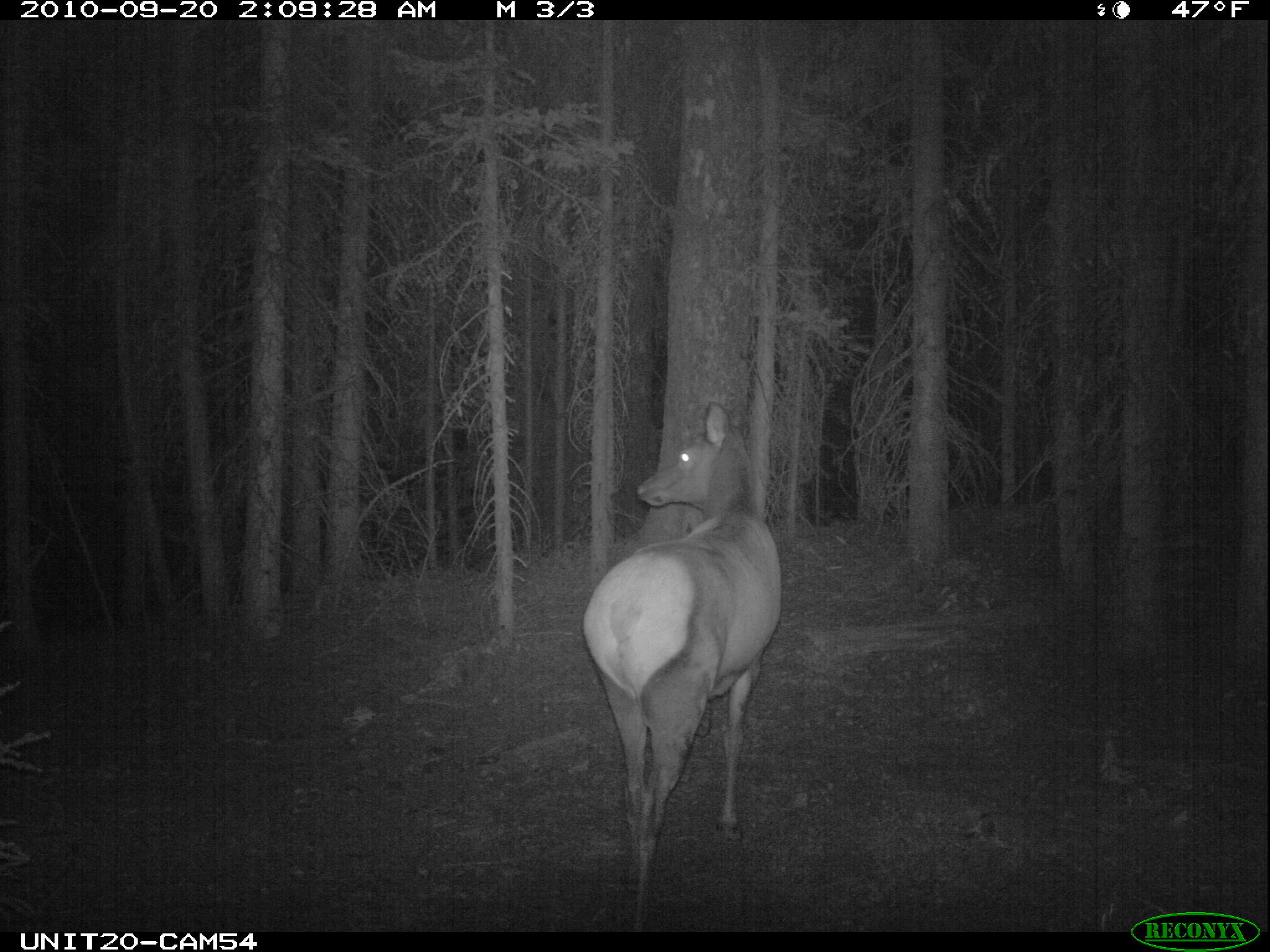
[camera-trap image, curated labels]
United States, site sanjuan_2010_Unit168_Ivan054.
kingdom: Animalia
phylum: Chordata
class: Mammalia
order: Artiodactyla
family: Cervidae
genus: Cervus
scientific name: Cervus elaphus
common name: red deer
Cervus elaphus (red deer).